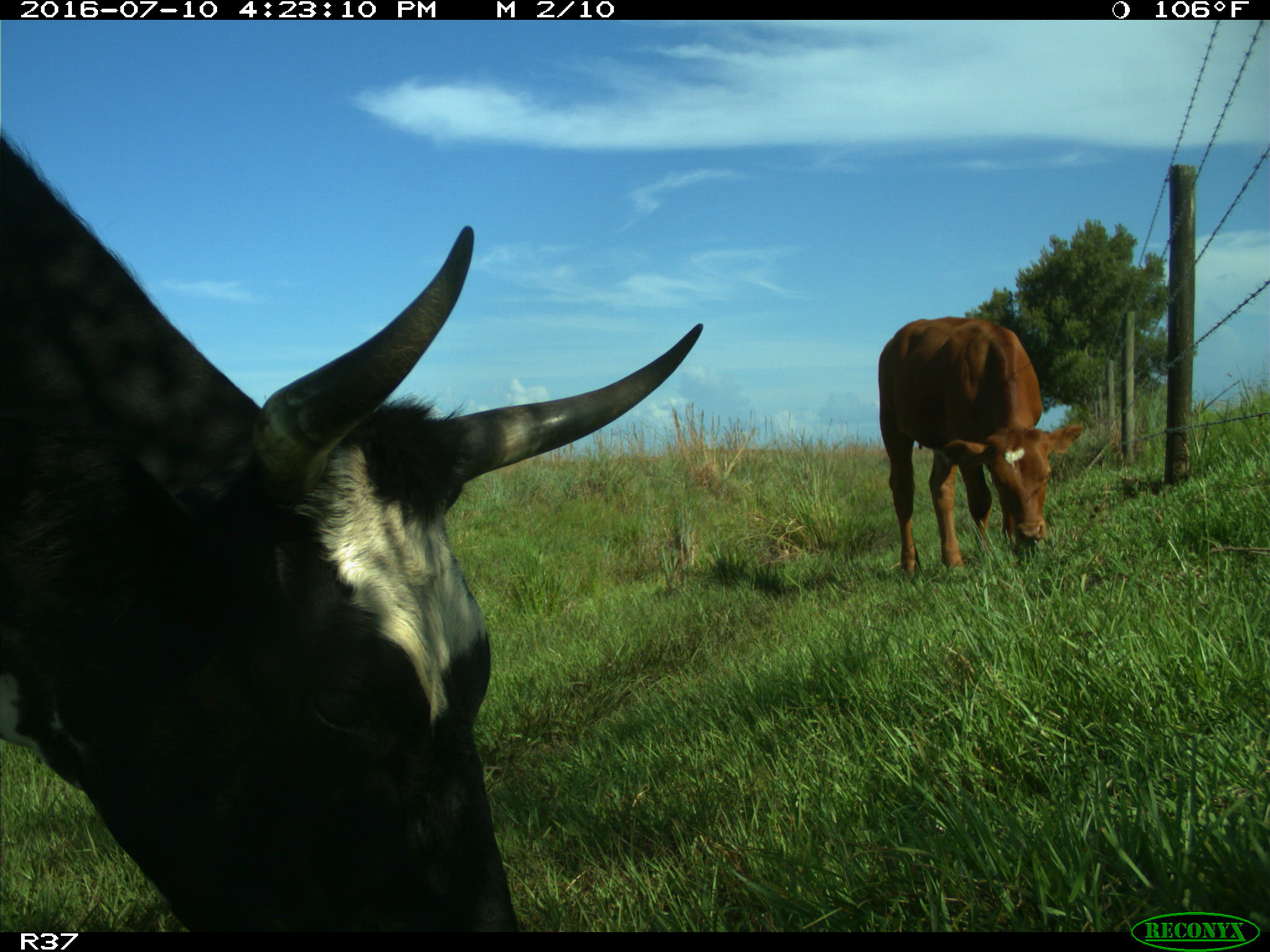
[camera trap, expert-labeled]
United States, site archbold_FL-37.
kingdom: Animalia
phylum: Chordata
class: Mammalia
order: Artiodactyla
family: Bovidae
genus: Bos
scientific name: Bos taurus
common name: domestic cow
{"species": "Bos taurus (domestic cow)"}